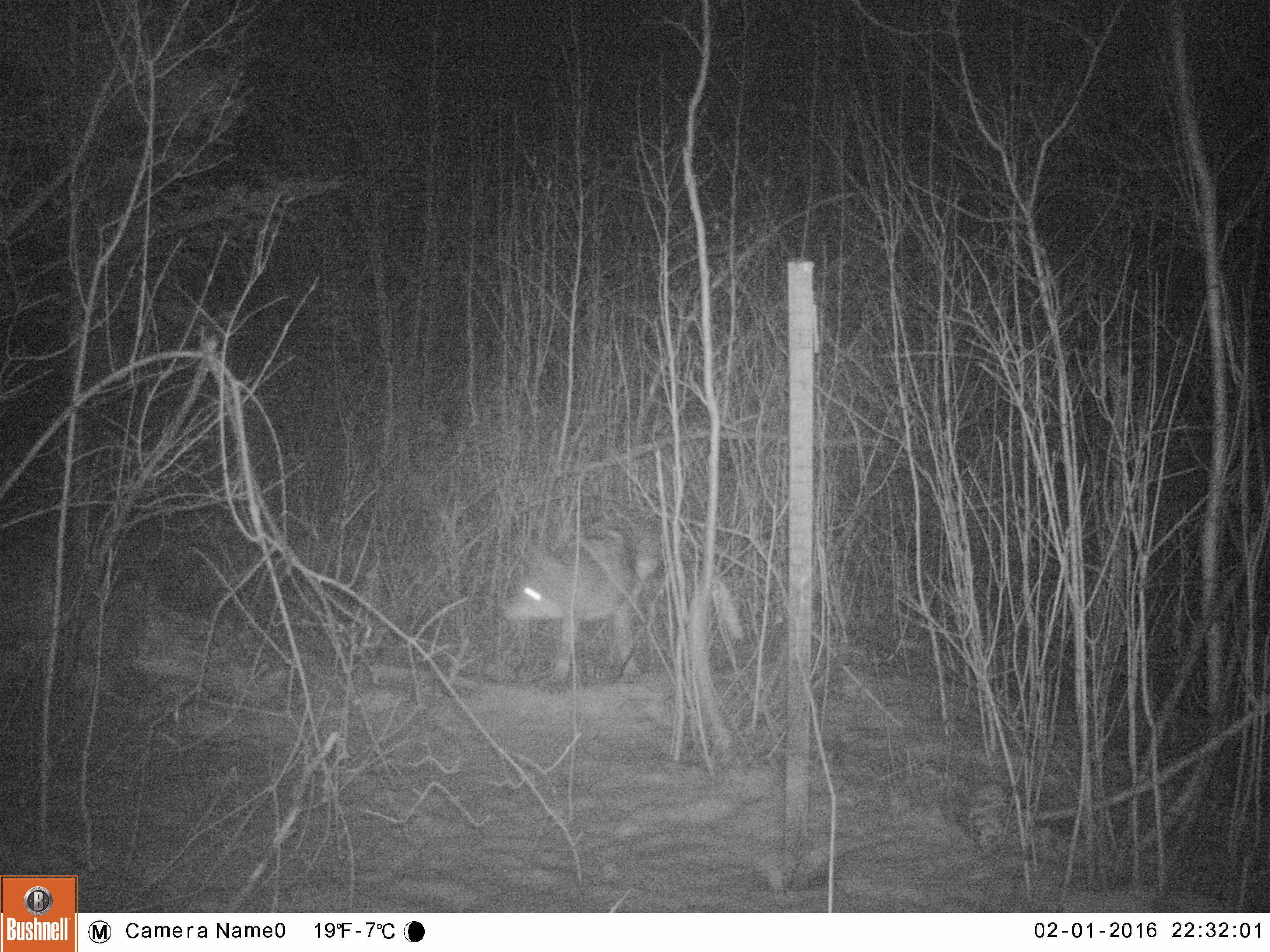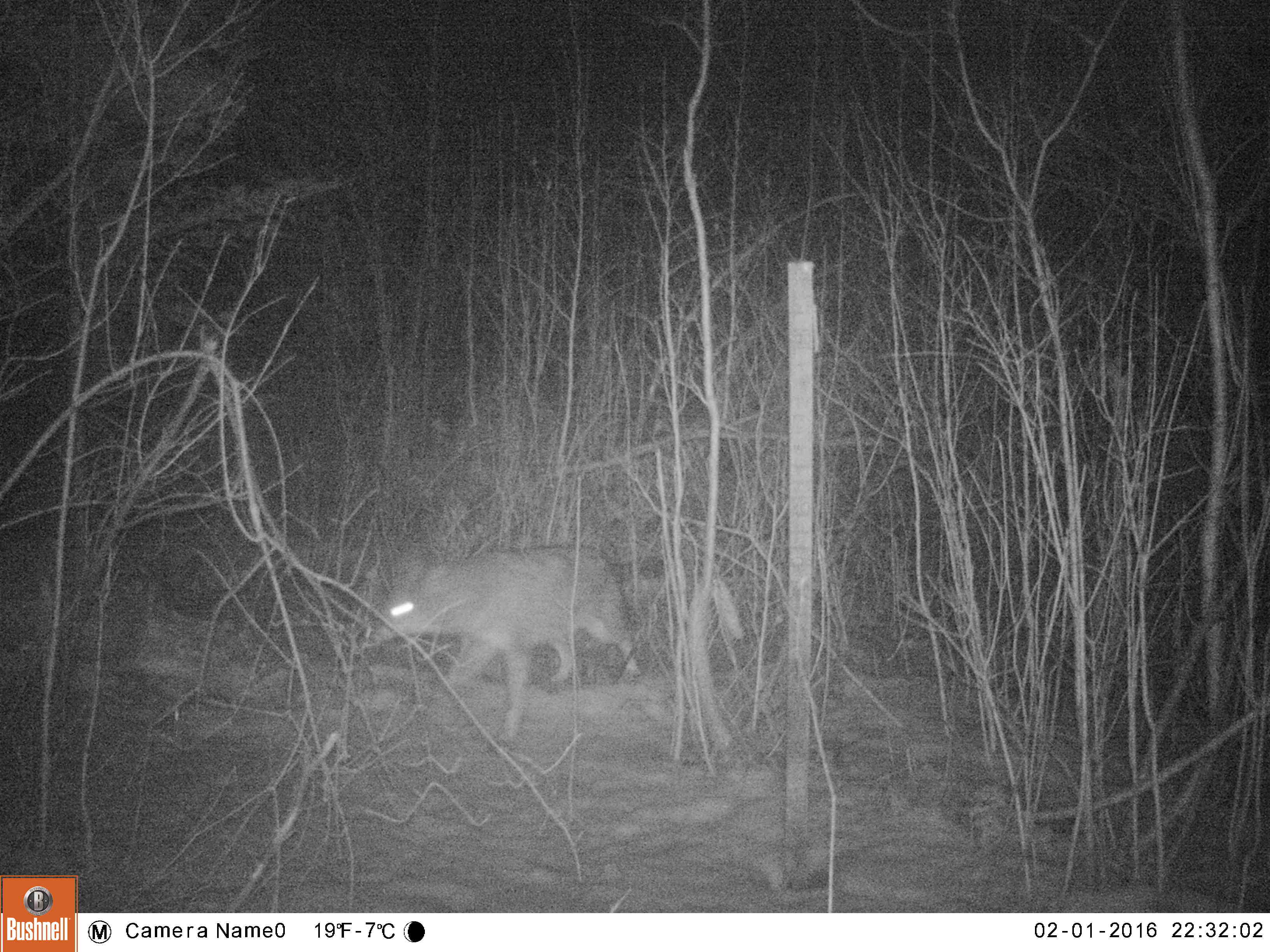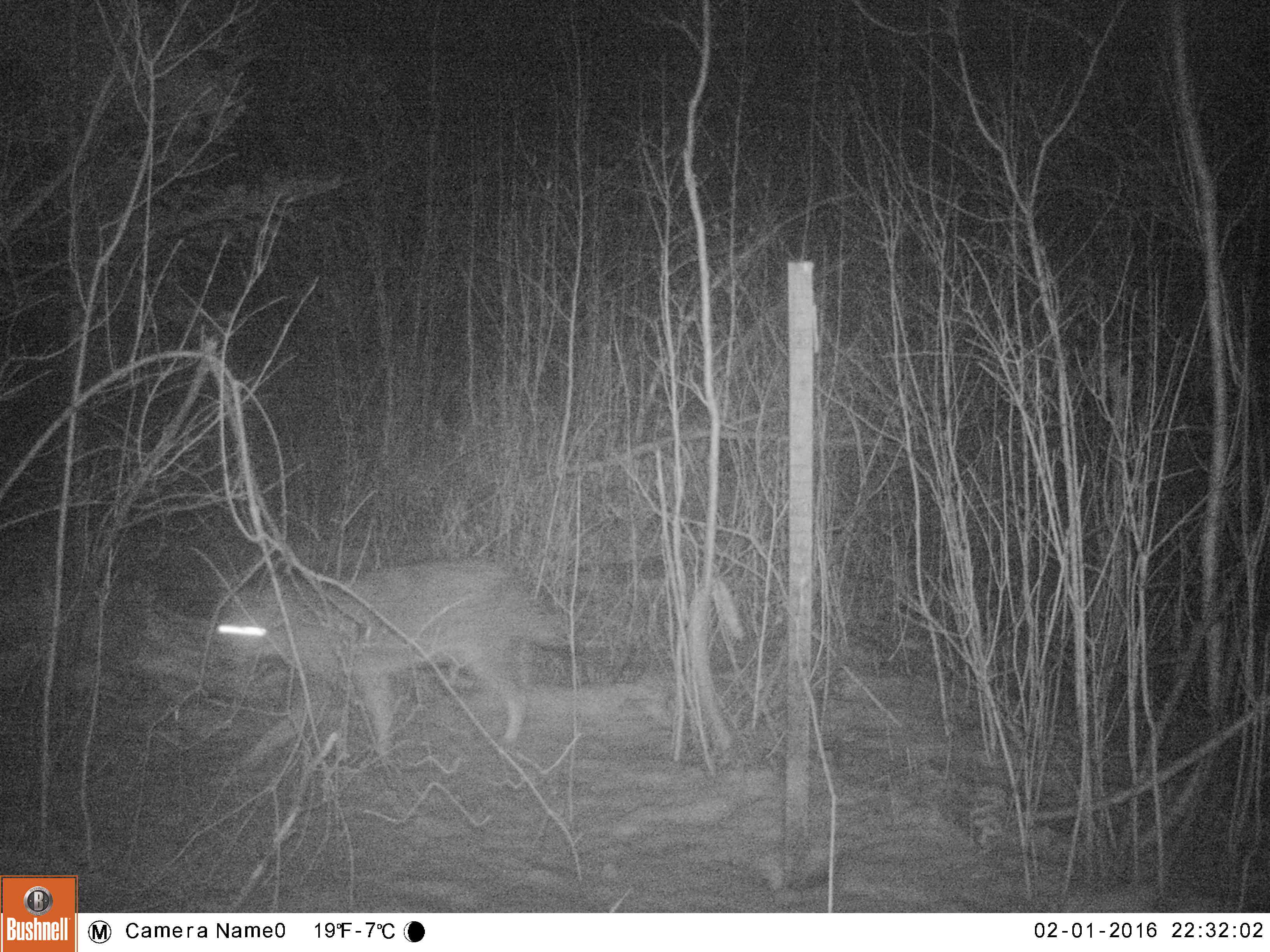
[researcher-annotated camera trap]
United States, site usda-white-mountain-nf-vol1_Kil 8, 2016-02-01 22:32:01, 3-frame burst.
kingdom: Animalia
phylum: Chordata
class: Mammalia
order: Carnivora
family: Canidae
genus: Canis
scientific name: Canis latrans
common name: coyote